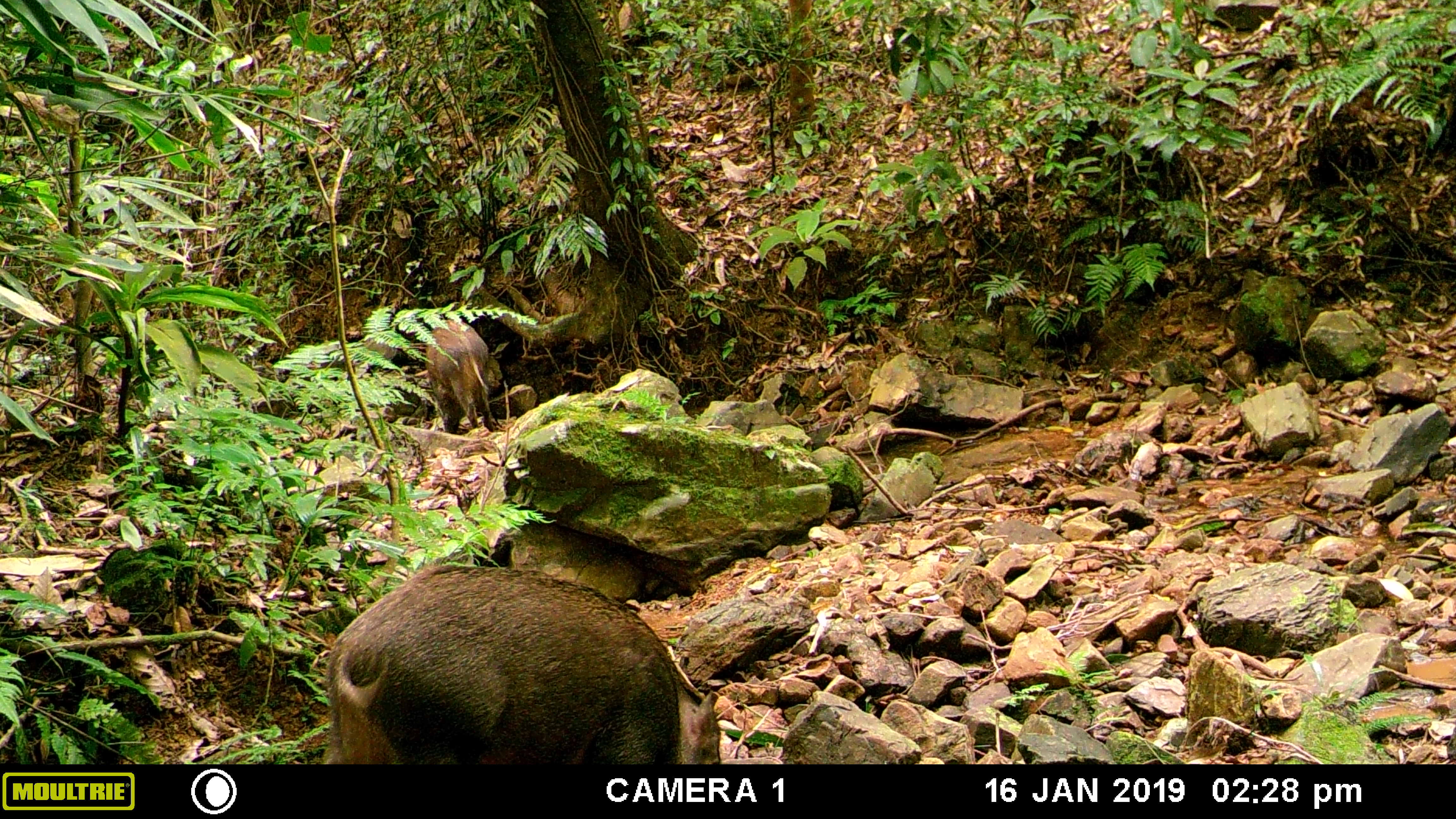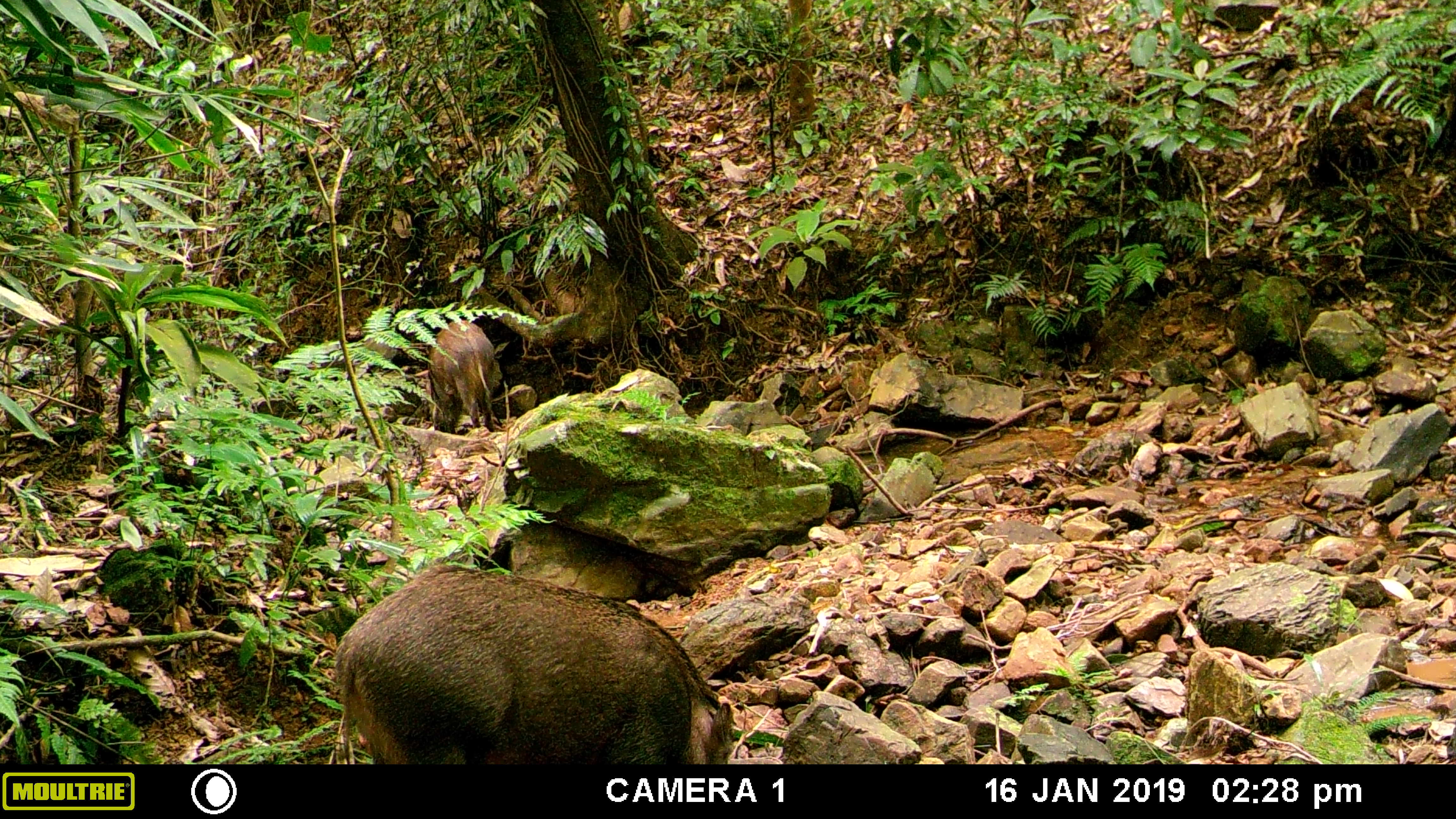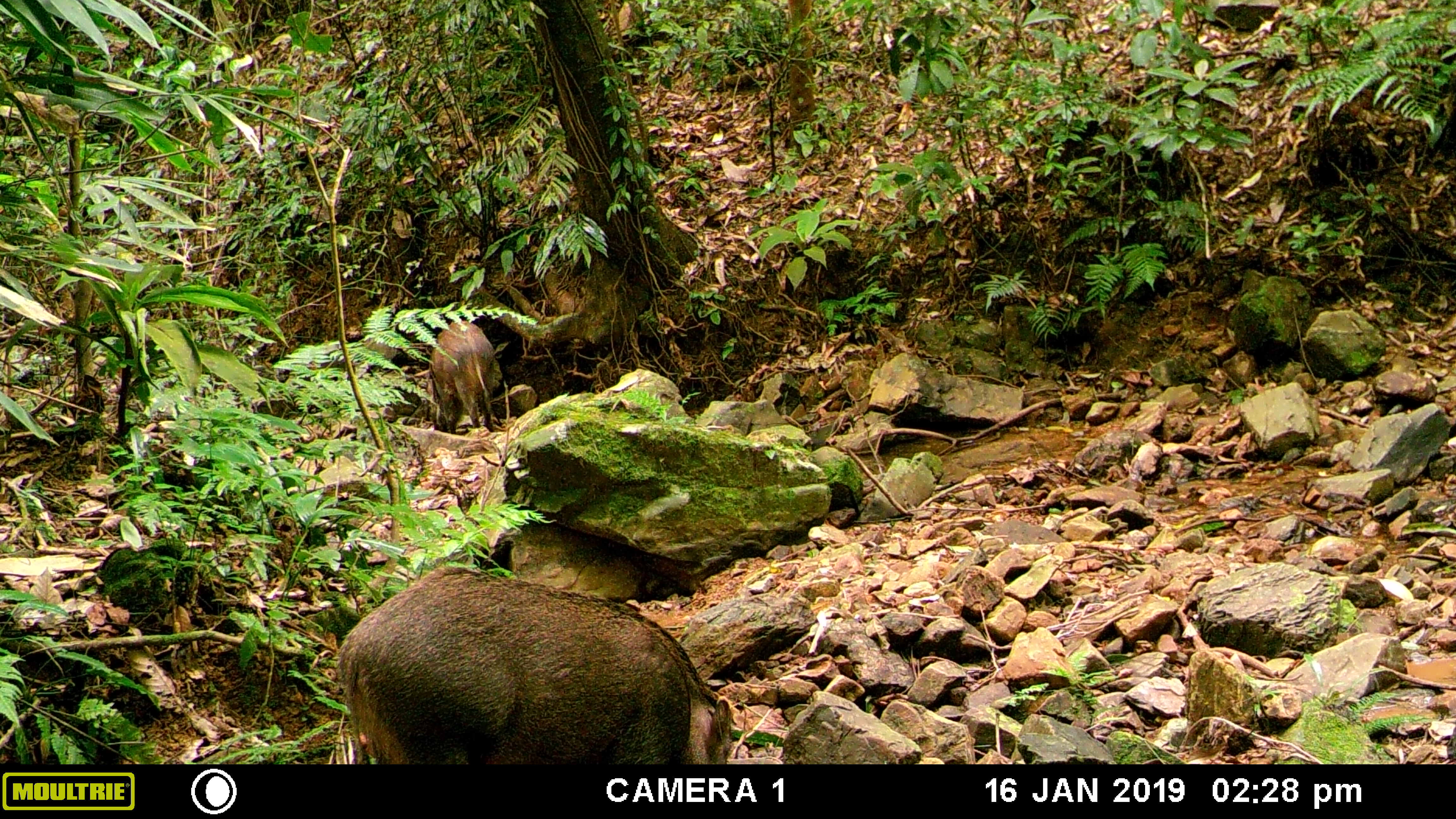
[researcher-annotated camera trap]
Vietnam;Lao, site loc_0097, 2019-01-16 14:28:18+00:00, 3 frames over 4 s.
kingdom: Animalia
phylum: Chordata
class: Mammalia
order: Artiodactyla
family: Suidae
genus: Sus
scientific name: Sus scrofa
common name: eurasian wild pig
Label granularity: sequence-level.